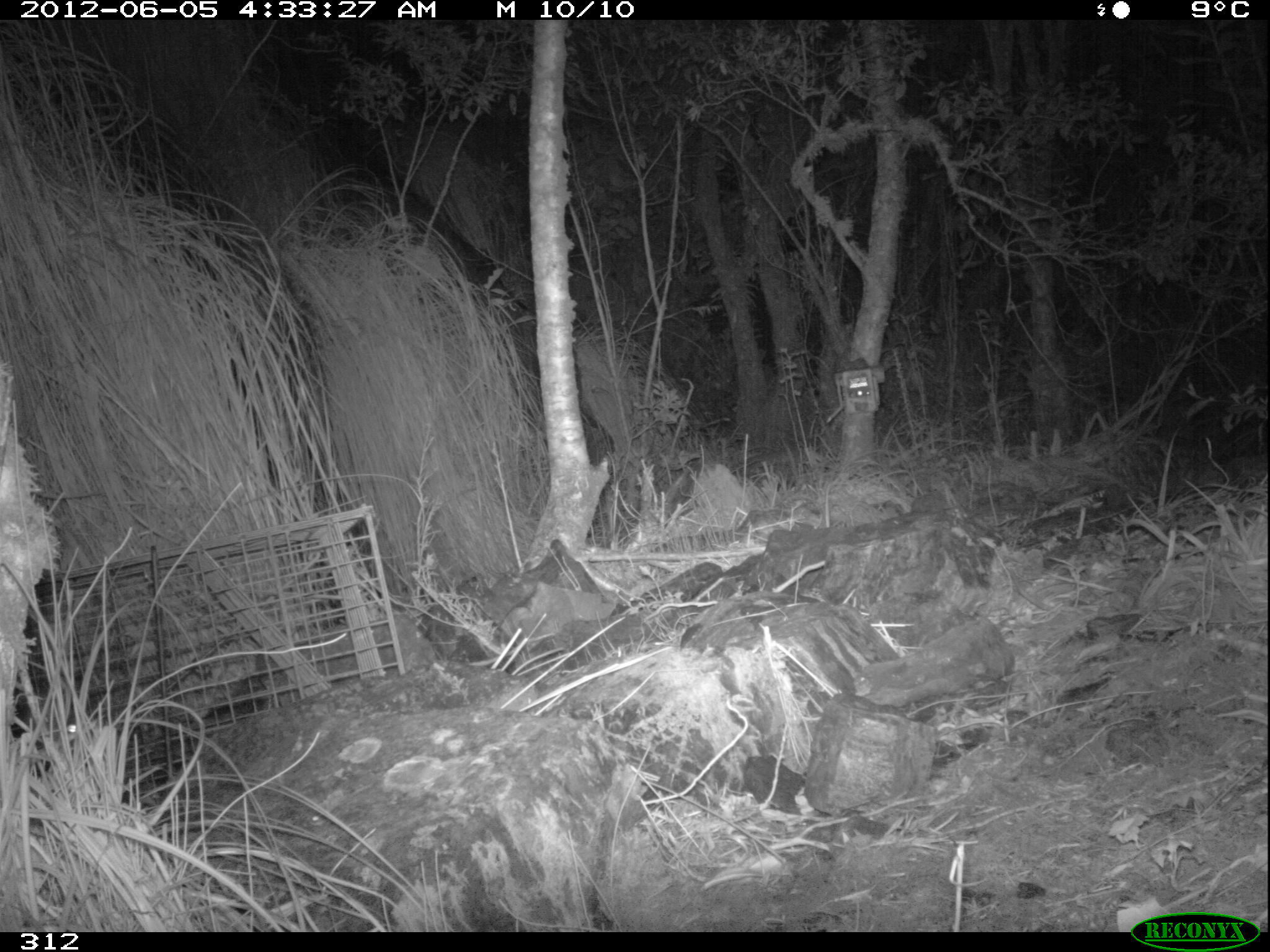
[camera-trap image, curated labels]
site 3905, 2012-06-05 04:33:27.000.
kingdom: Animalia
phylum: Chordata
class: Mammalia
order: Didelphimorphia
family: Didelphidae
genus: Didelphis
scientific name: Didelphis pernigra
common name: andean white-eared opossum